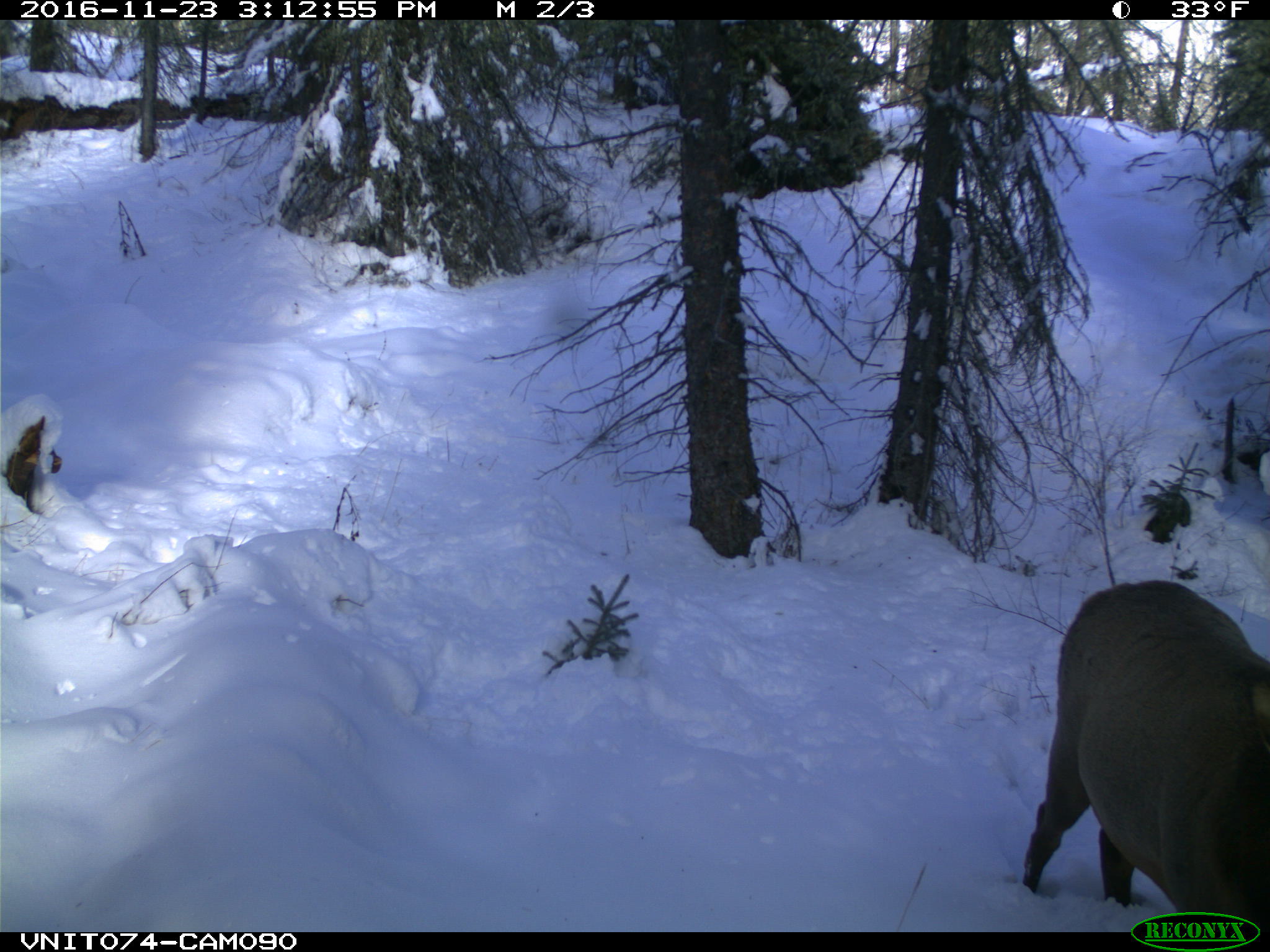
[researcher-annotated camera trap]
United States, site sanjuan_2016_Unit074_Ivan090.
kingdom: Animalia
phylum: Chordata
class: Mammalia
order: Artiodactyla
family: Cervidae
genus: Cervus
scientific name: Cervus elaphus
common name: red deer